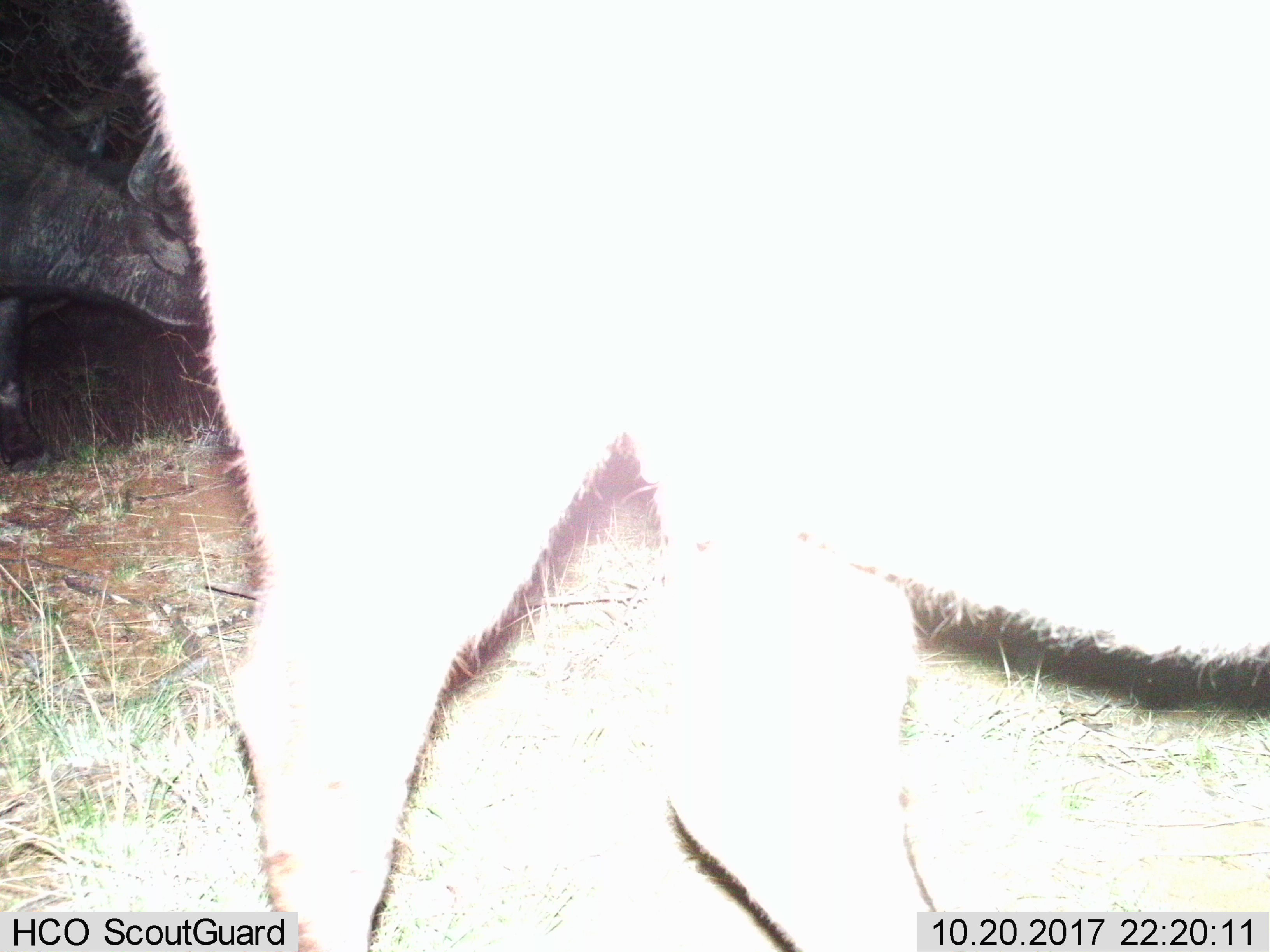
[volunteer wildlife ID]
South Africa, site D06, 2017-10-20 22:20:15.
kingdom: Animalia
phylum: Chordata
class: Mammalia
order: Artiodactyla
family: Bovidae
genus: Syncerus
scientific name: Syncerus caffer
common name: cape buffalo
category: buffalo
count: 2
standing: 67%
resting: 0%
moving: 67%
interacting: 0%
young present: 0%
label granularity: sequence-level